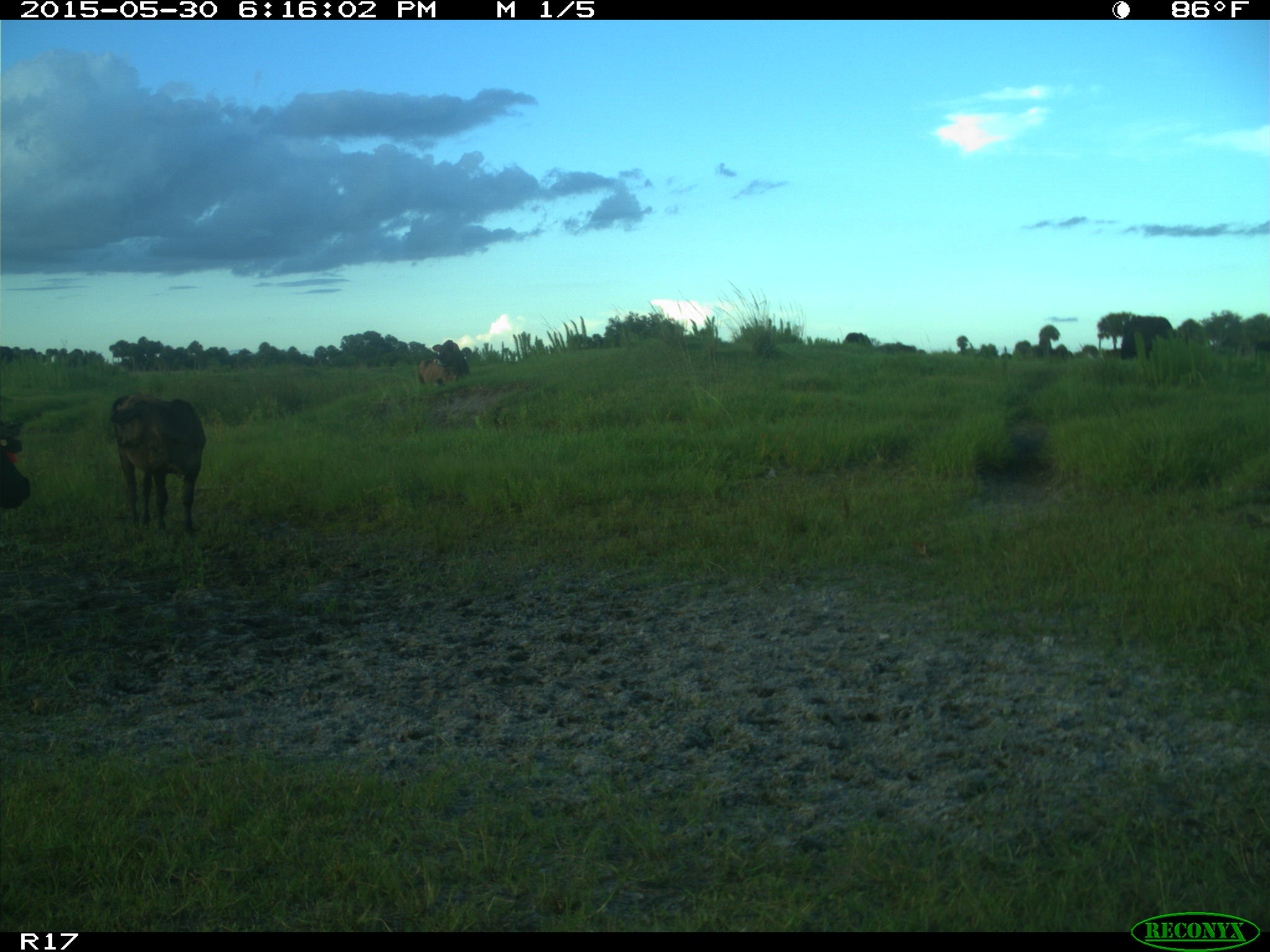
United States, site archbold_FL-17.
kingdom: Animalia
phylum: Chordata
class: Mammalia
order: Artiodactyla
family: Bovidae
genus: Bos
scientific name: Bos taurus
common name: domestic cow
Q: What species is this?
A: Bos taurus (domestic cow).